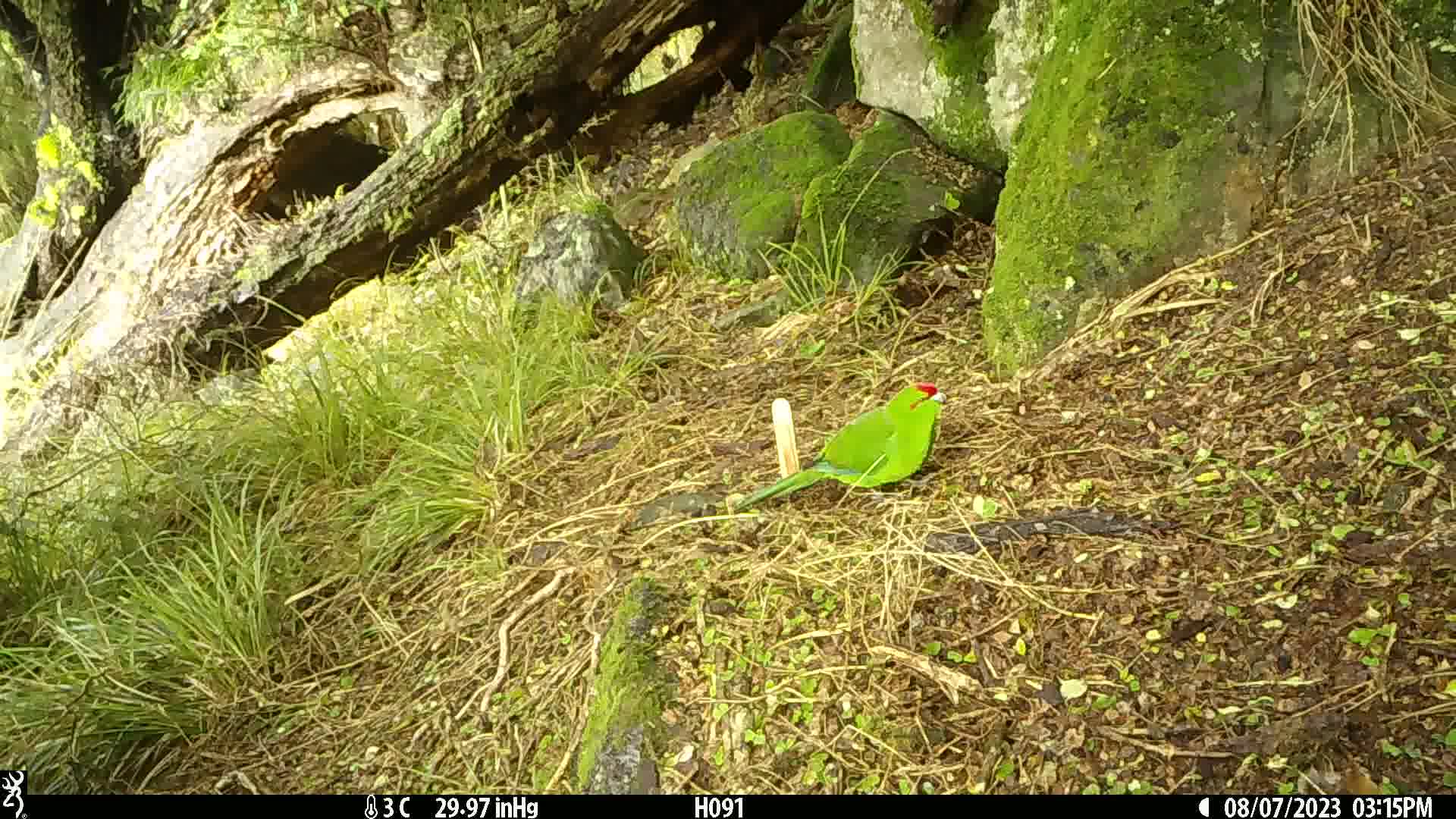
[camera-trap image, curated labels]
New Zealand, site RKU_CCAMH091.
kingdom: Animalia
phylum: Chordata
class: Aves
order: Psittaciformes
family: Psittaculidae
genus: Cyanoramphus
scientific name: Cyanoramphus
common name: parakeet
Parakeet (Cyanoramphus).